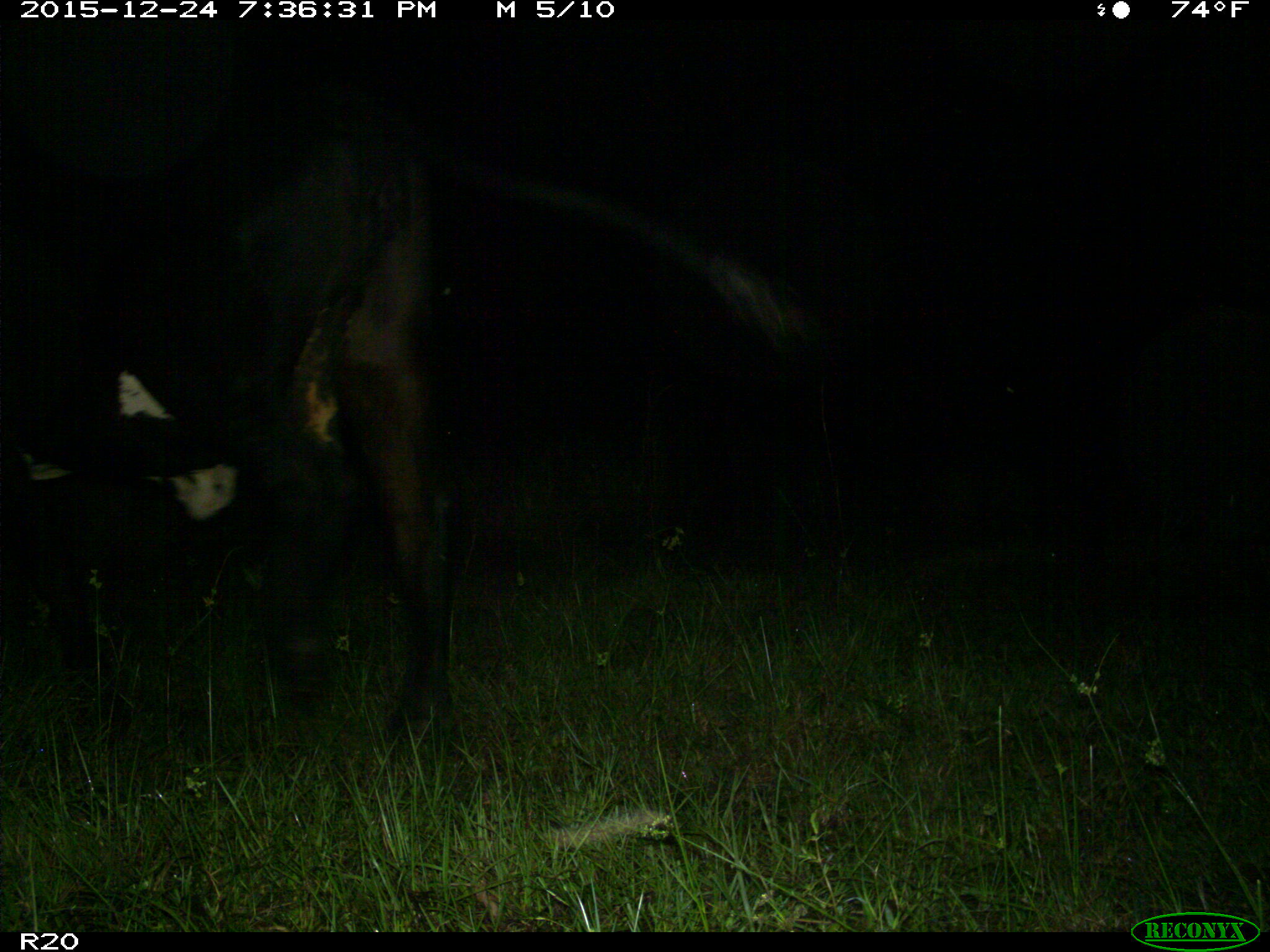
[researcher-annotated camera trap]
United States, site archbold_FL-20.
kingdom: Animalia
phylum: Chordata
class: Mammalia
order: Artiodactyla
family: Bovidae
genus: Bos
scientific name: Bos taurus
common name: domestic cow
Bos taurus (domestic cow).